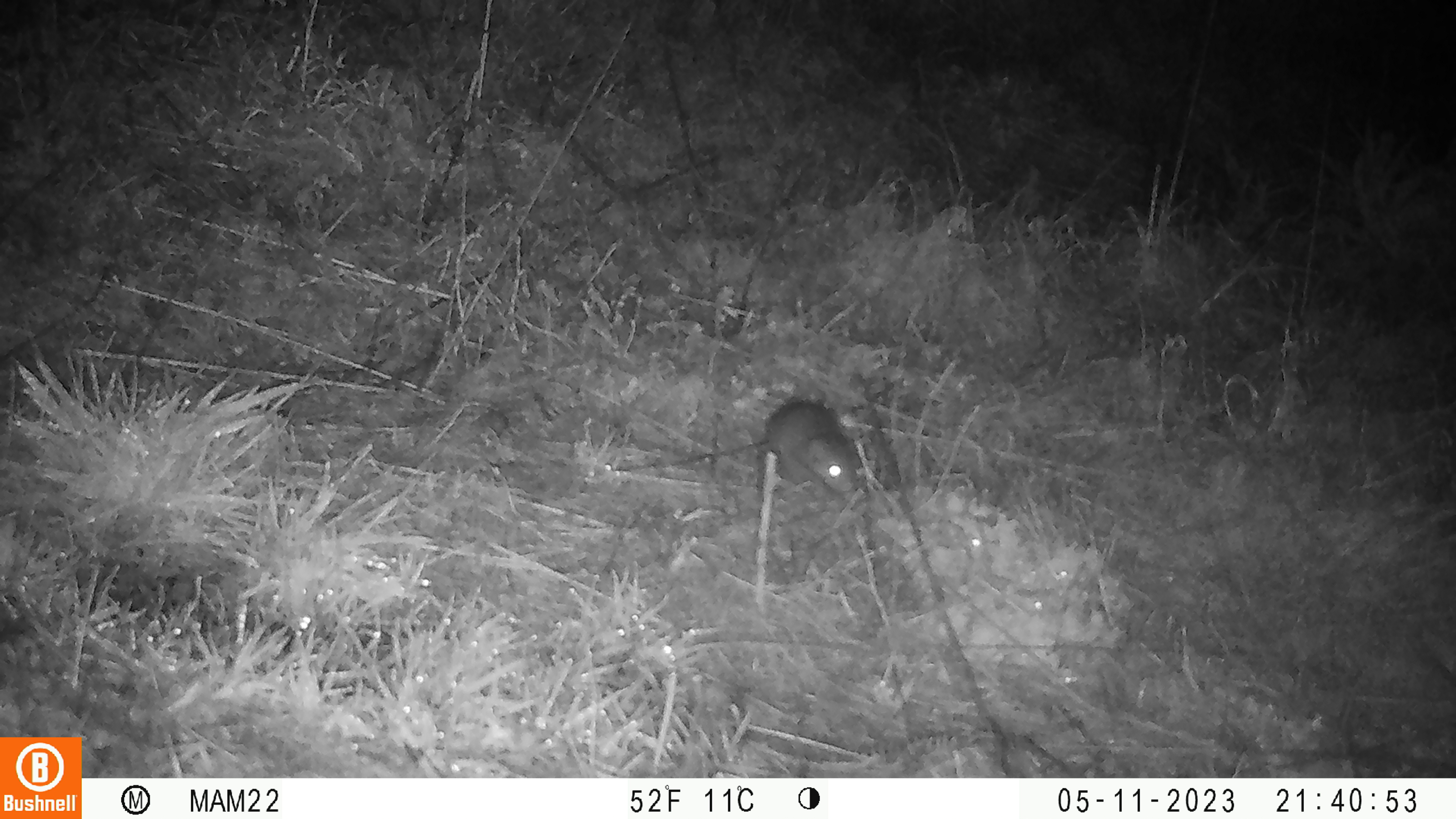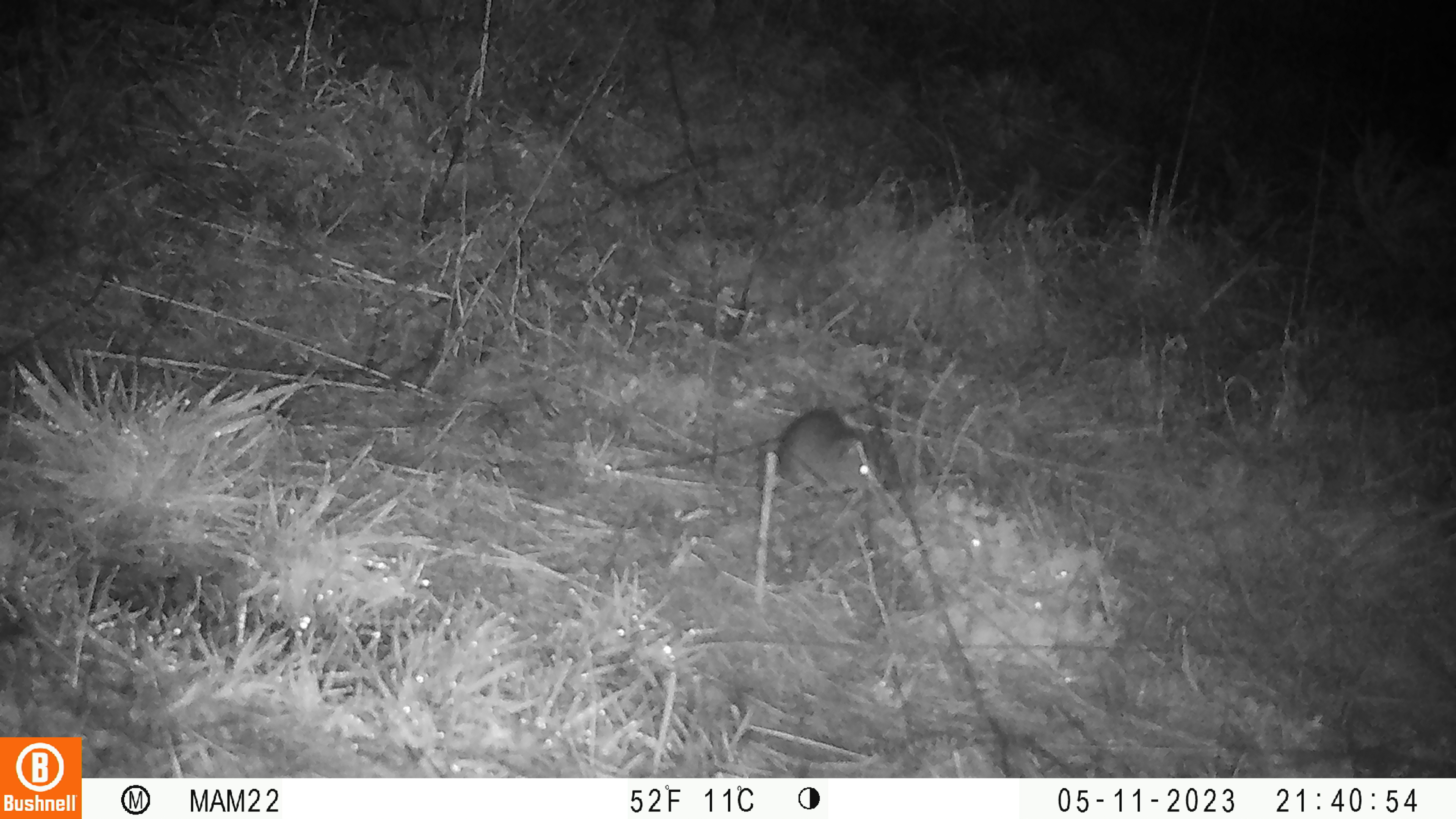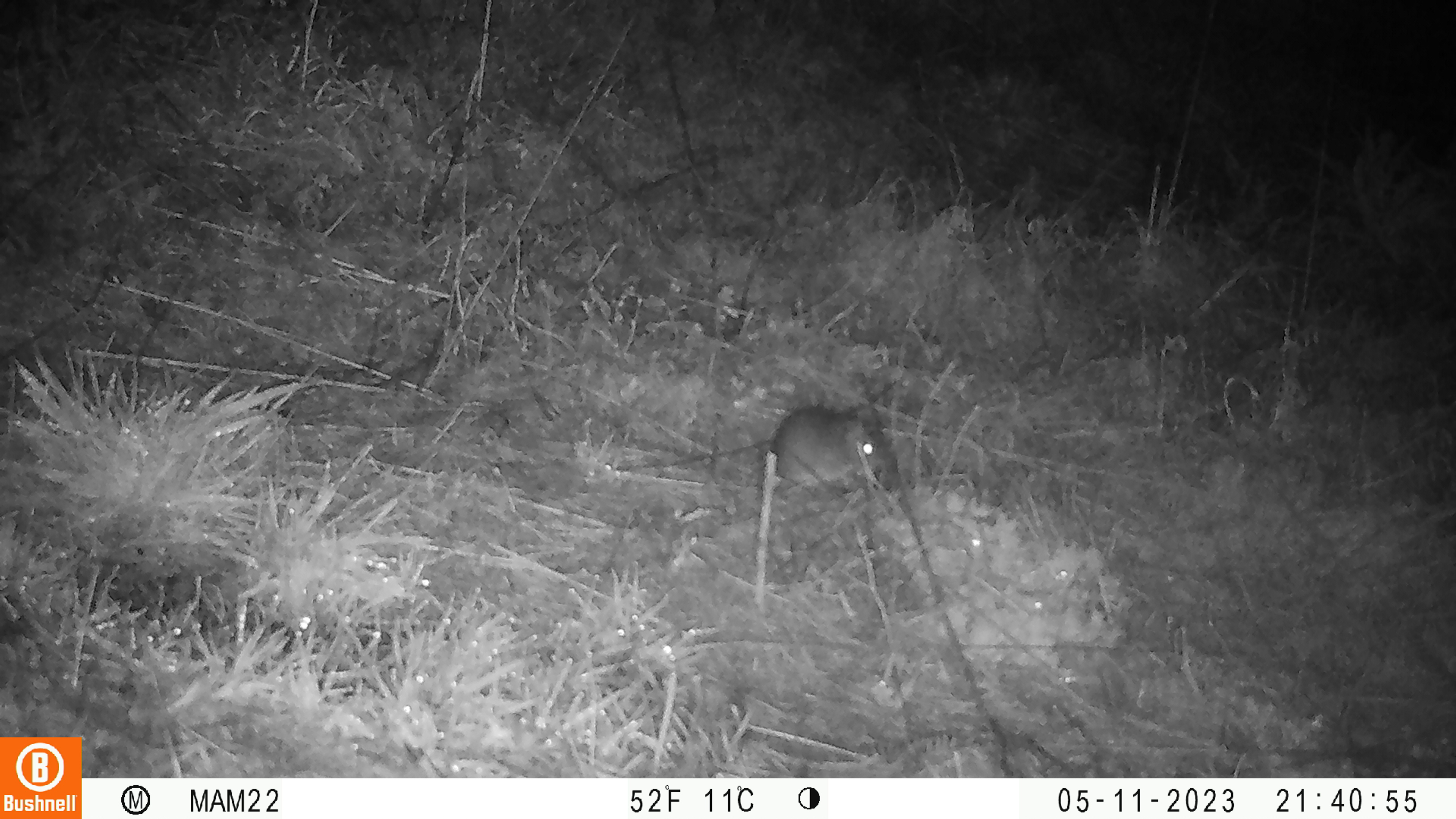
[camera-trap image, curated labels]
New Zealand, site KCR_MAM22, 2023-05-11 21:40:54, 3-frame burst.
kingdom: Animalia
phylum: Chordata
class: Mammalia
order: Rodentia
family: Muridae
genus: Rattus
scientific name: Rattus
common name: rat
Rat (Rattus).